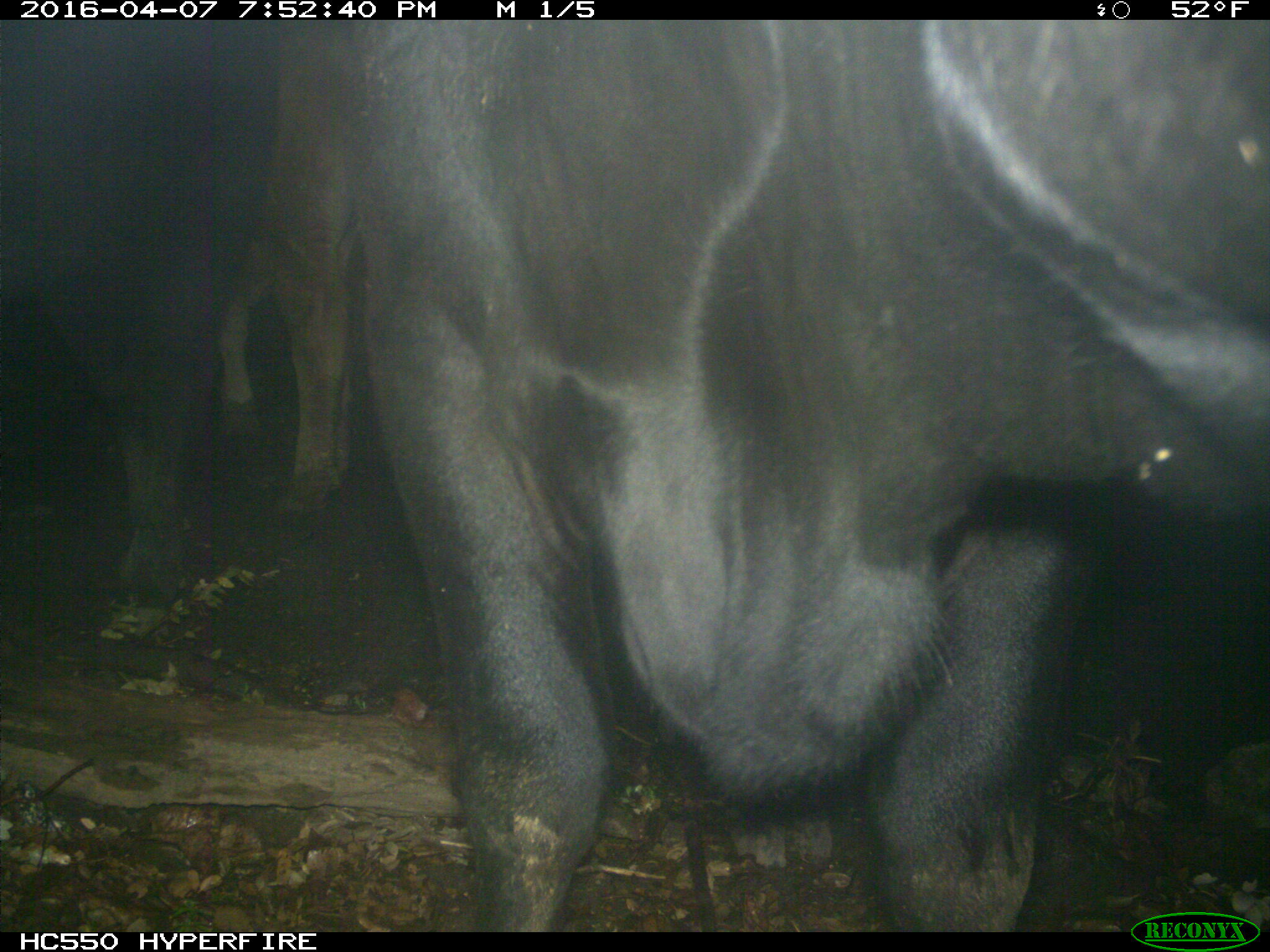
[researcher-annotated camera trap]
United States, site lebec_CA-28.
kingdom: Animalia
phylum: Chordata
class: Mammalia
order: Artiodactyla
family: Bovidae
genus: Bos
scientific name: Bos taurus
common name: domestic cow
Bos taurus (domestic cow).